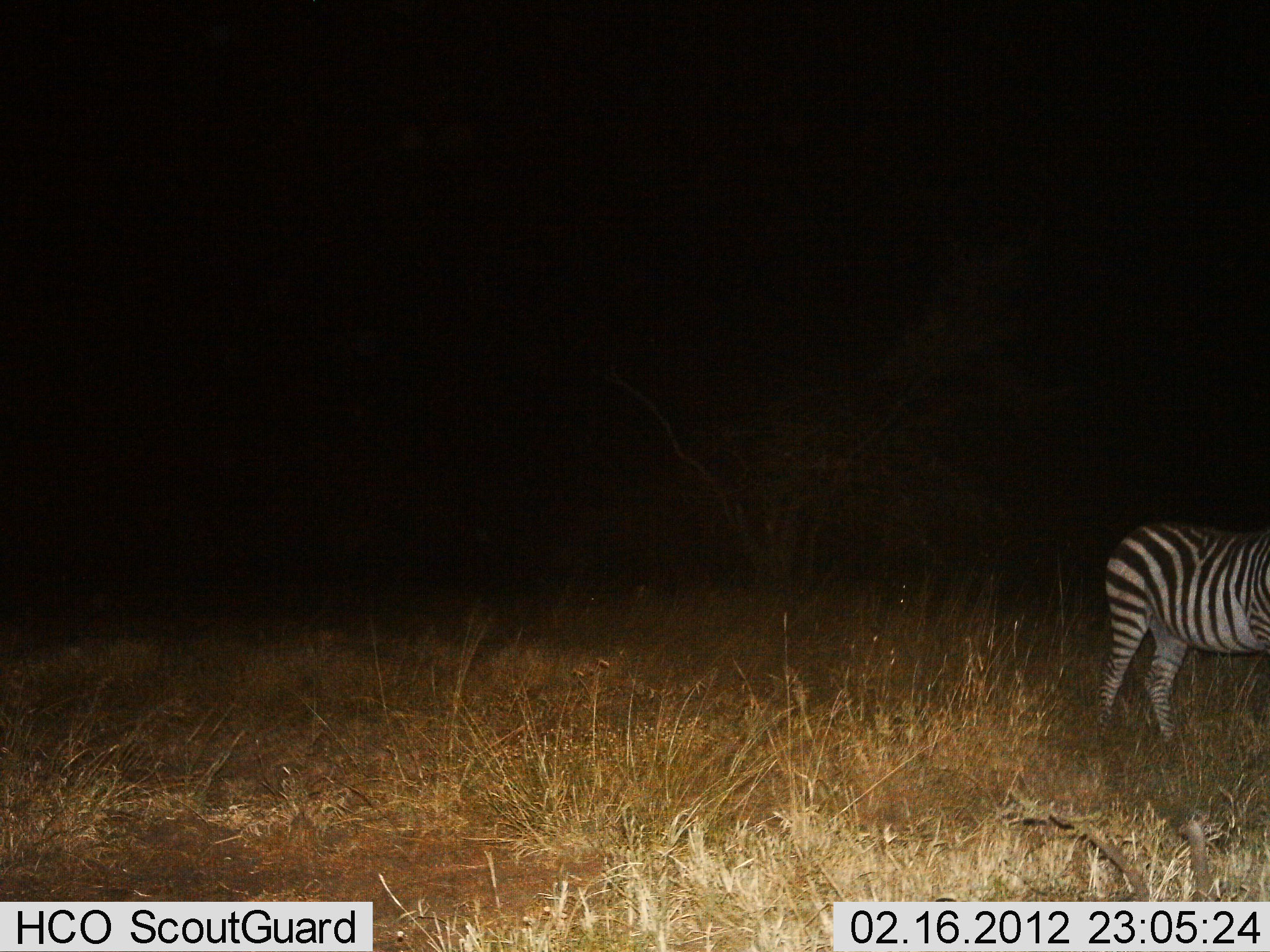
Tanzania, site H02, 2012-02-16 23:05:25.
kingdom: Animalia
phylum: Chordata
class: Mammalia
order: Perissodactyla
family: Equidae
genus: Equus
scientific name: Equus quagga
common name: plains zebra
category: zebra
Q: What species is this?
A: Zebra (plains zebra) (Equus quagga).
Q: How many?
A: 1.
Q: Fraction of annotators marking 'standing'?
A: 100%.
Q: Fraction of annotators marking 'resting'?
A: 0%.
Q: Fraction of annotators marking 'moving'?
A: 0%.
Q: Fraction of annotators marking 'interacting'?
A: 0%.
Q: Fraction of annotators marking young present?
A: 0%.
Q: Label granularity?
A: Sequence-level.